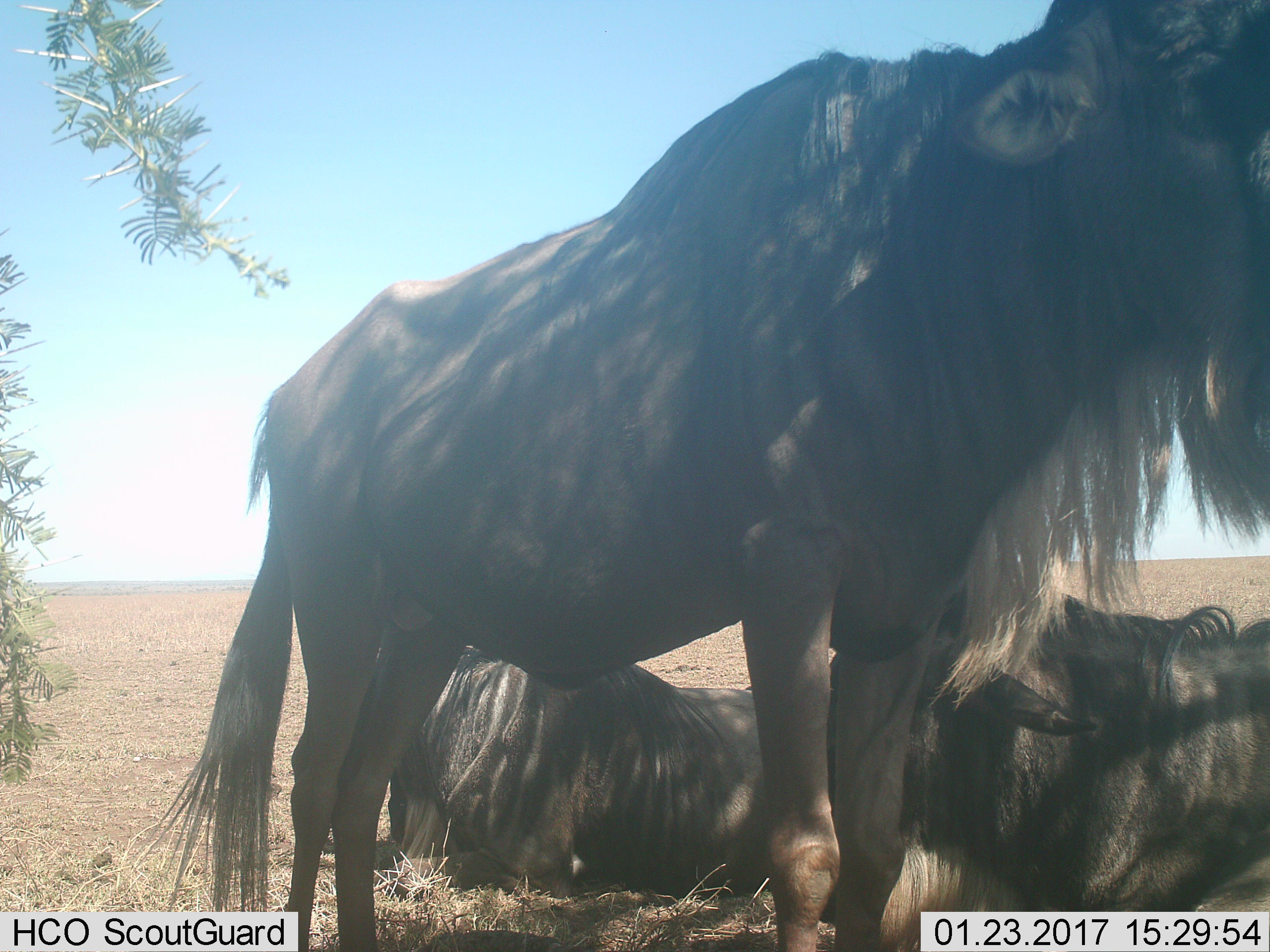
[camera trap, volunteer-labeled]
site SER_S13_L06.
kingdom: Animalia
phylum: Chordata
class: Mammalia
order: Artiodactyla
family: Bovidae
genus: Connochaetes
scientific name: Connochaetes taurinus taurinus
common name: blue wildebeest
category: wildebeestblue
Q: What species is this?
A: Wildebeestblue (blue wildebeest) (Connochaetes taurinus taurinus).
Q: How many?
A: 3.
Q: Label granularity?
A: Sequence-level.